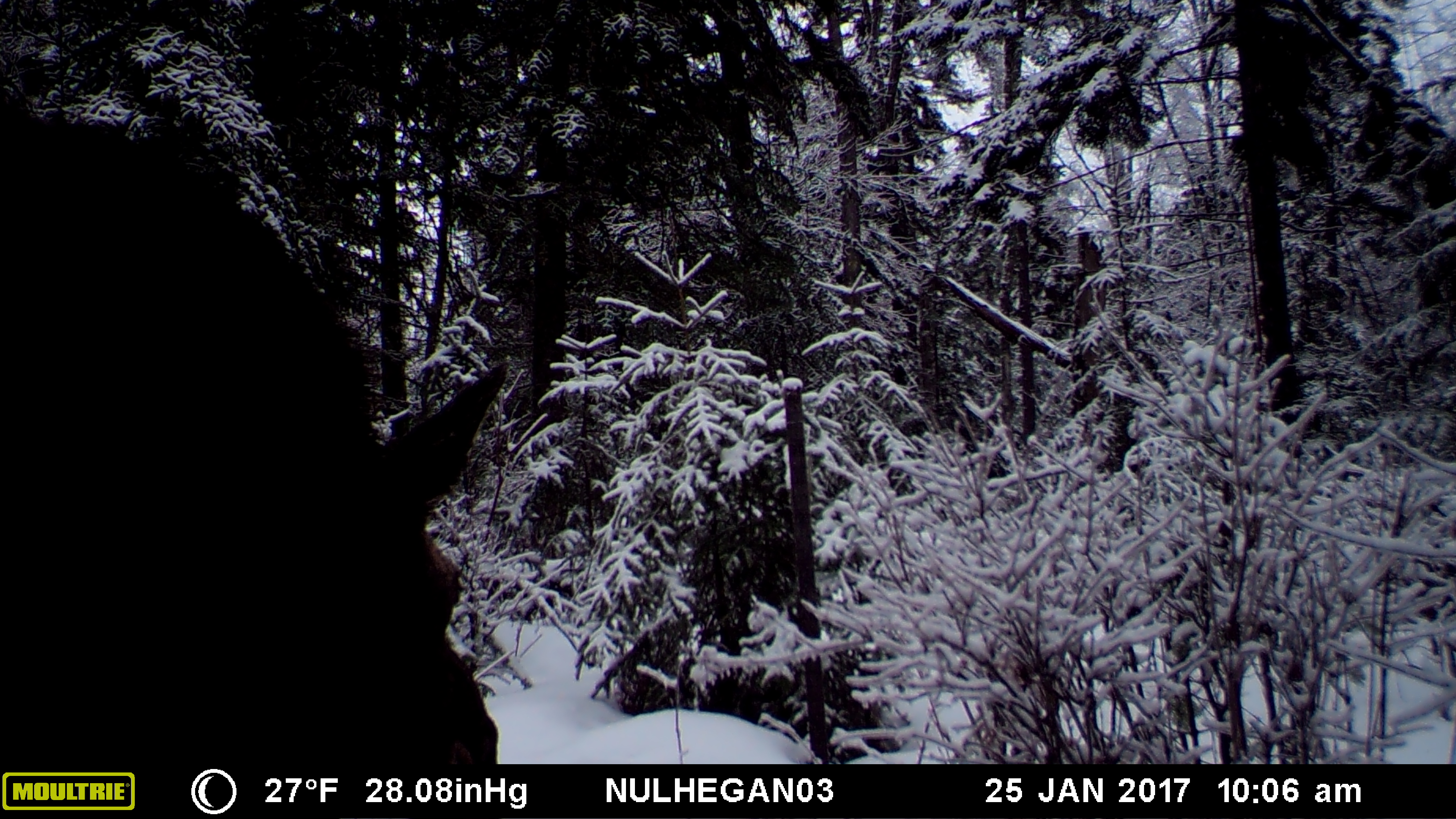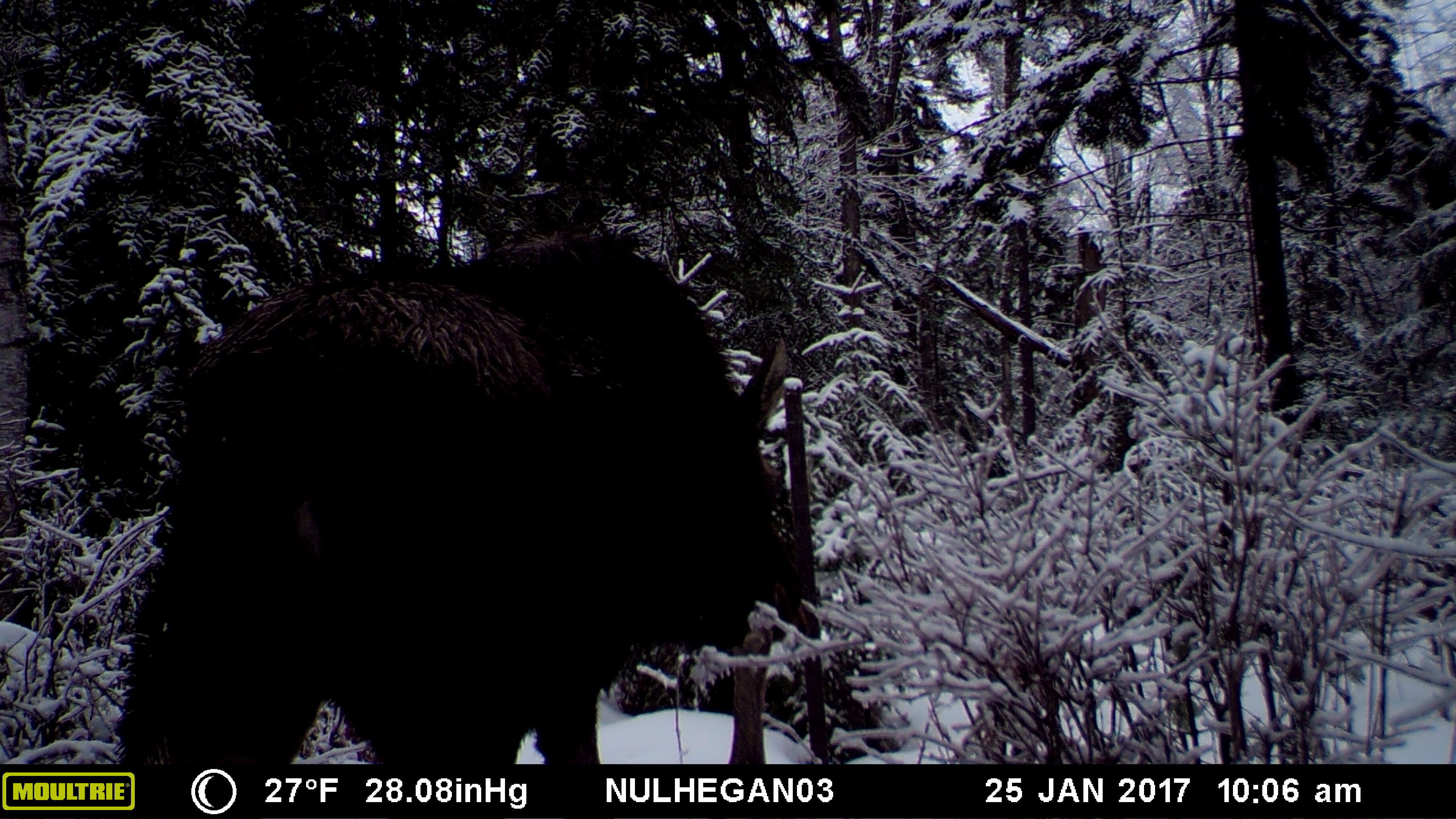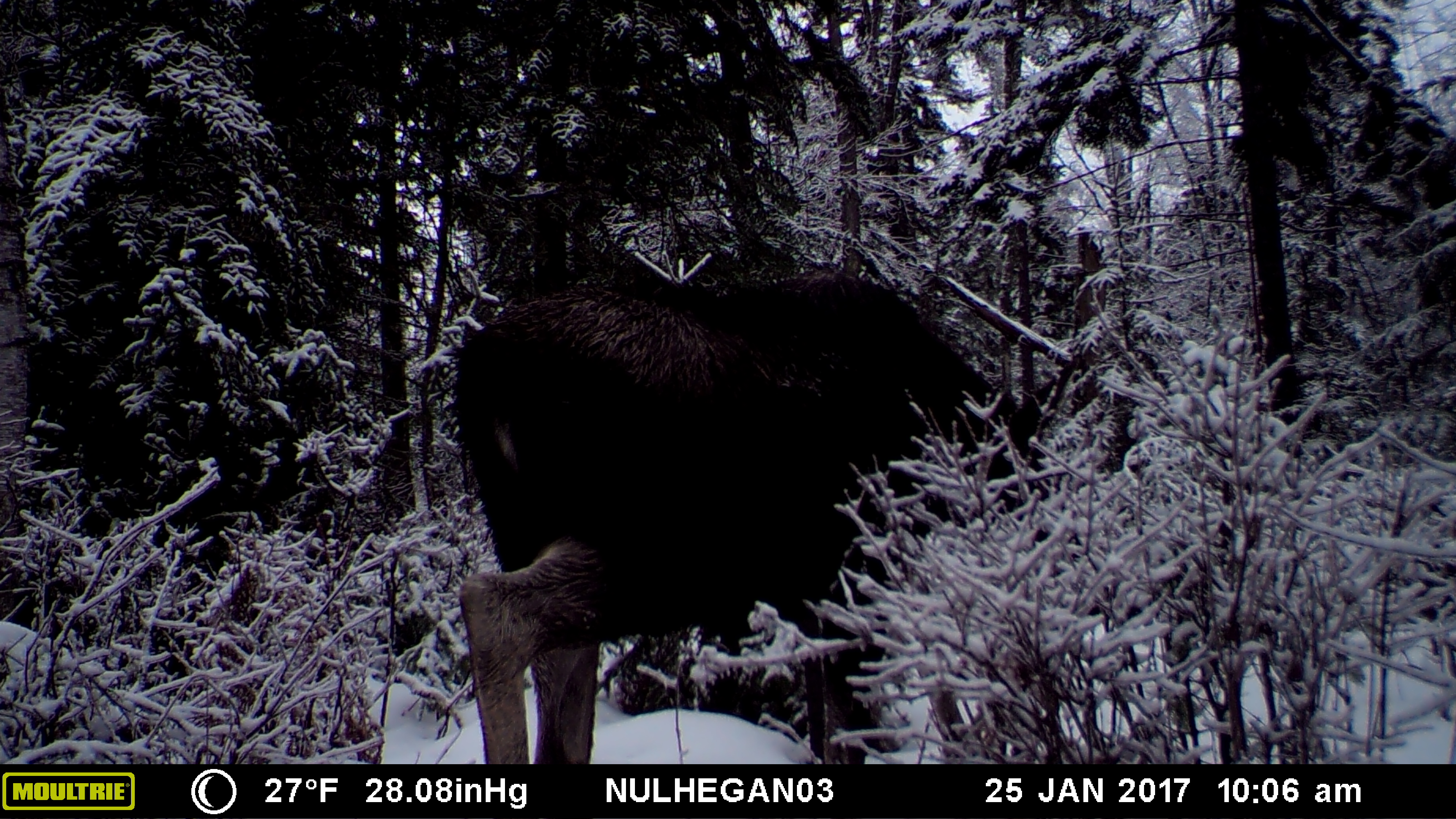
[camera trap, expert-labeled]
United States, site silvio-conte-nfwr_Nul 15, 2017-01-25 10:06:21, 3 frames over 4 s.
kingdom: Animalia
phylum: Chordata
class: Mammalia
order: Artiodactyla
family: Cervidae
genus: Alces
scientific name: Alces alces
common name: moose